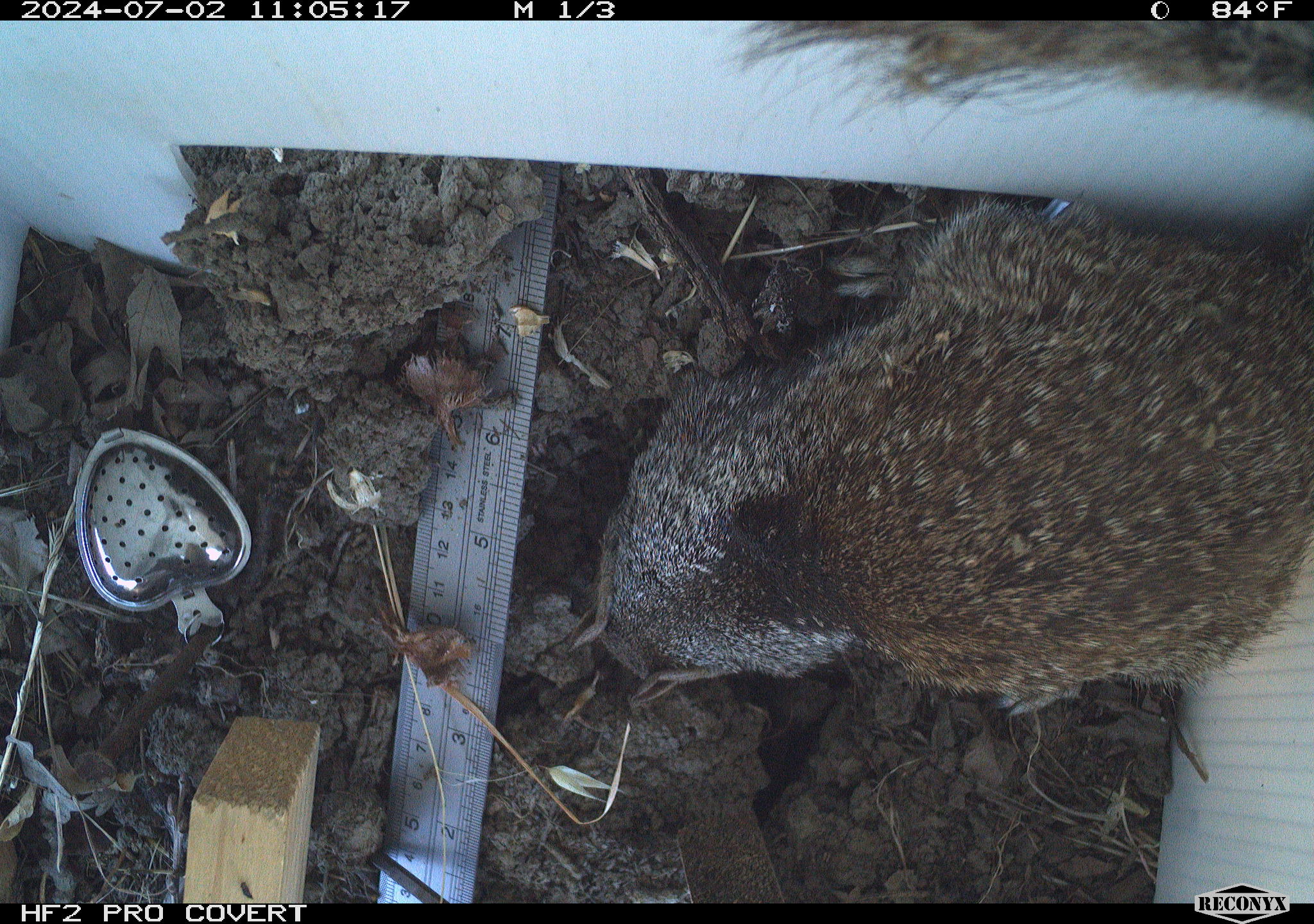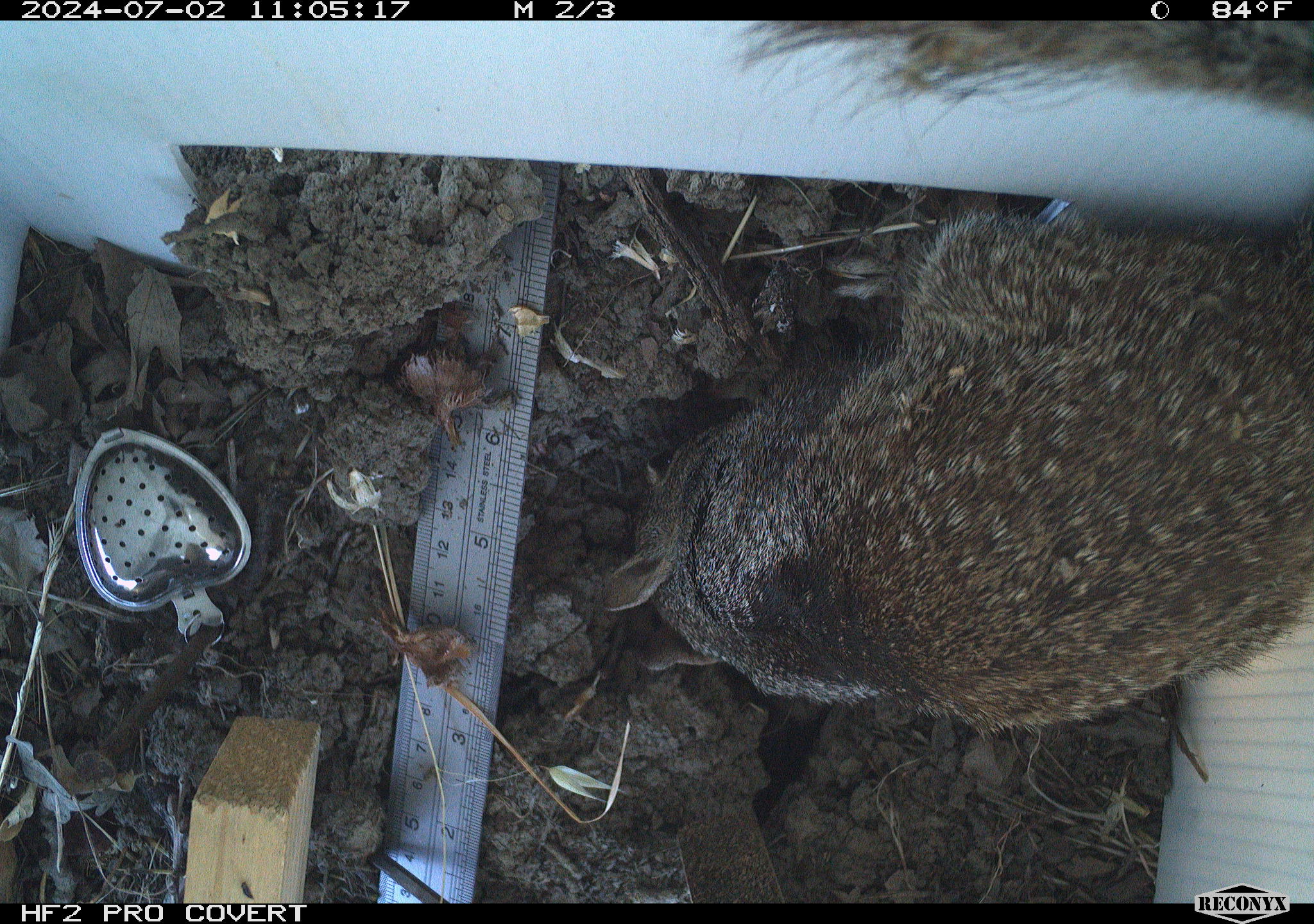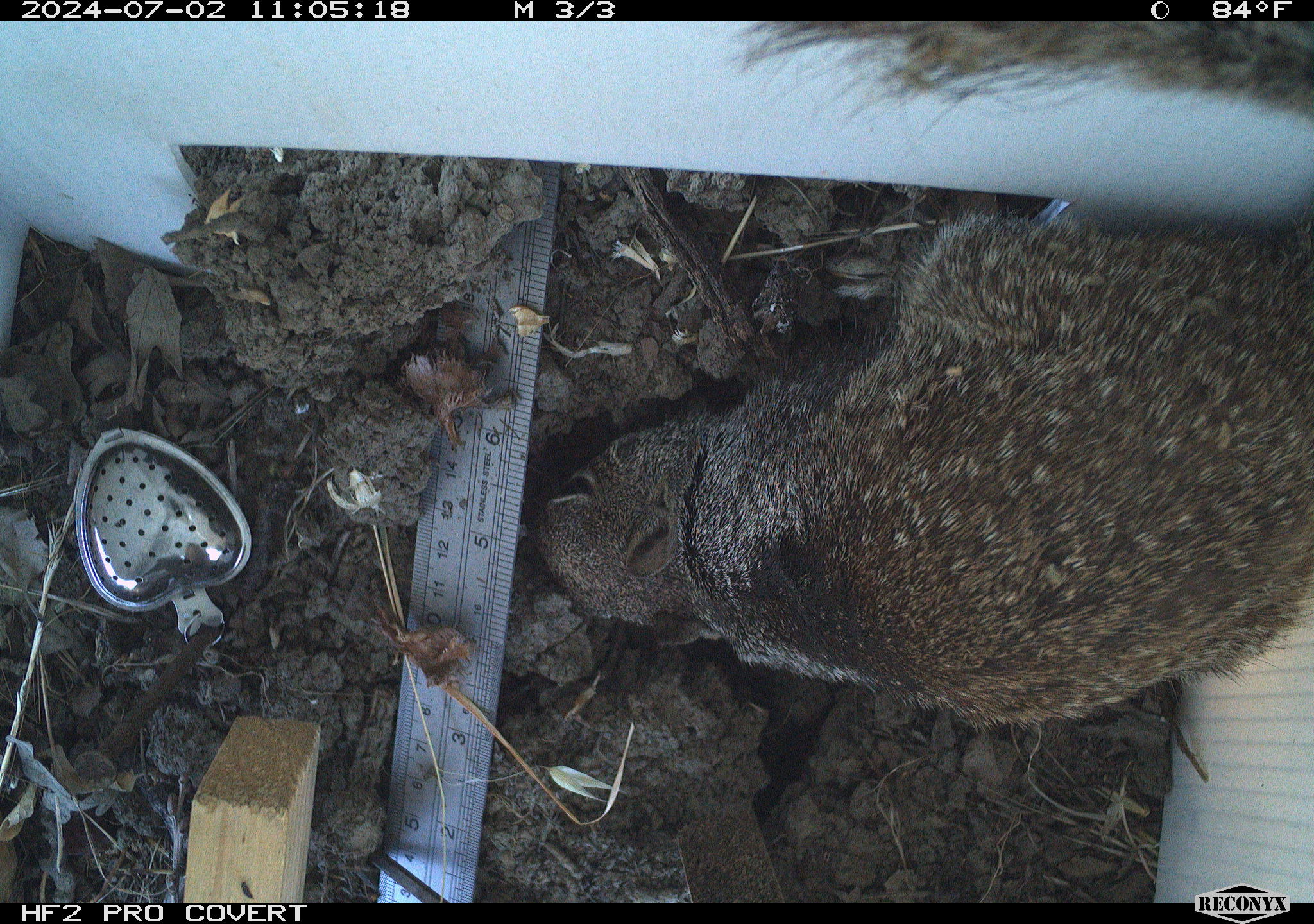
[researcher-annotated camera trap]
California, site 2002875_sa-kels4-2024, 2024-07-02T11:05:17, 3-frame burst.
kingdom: Animalia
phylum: Chordata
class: Mammalia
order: Rodentia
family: Sciuridae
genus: Otospermophilus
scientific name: Otospermophilus beecheyi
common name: california ground squirrel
California ground squirrel (Otospermophilus beecheyi).